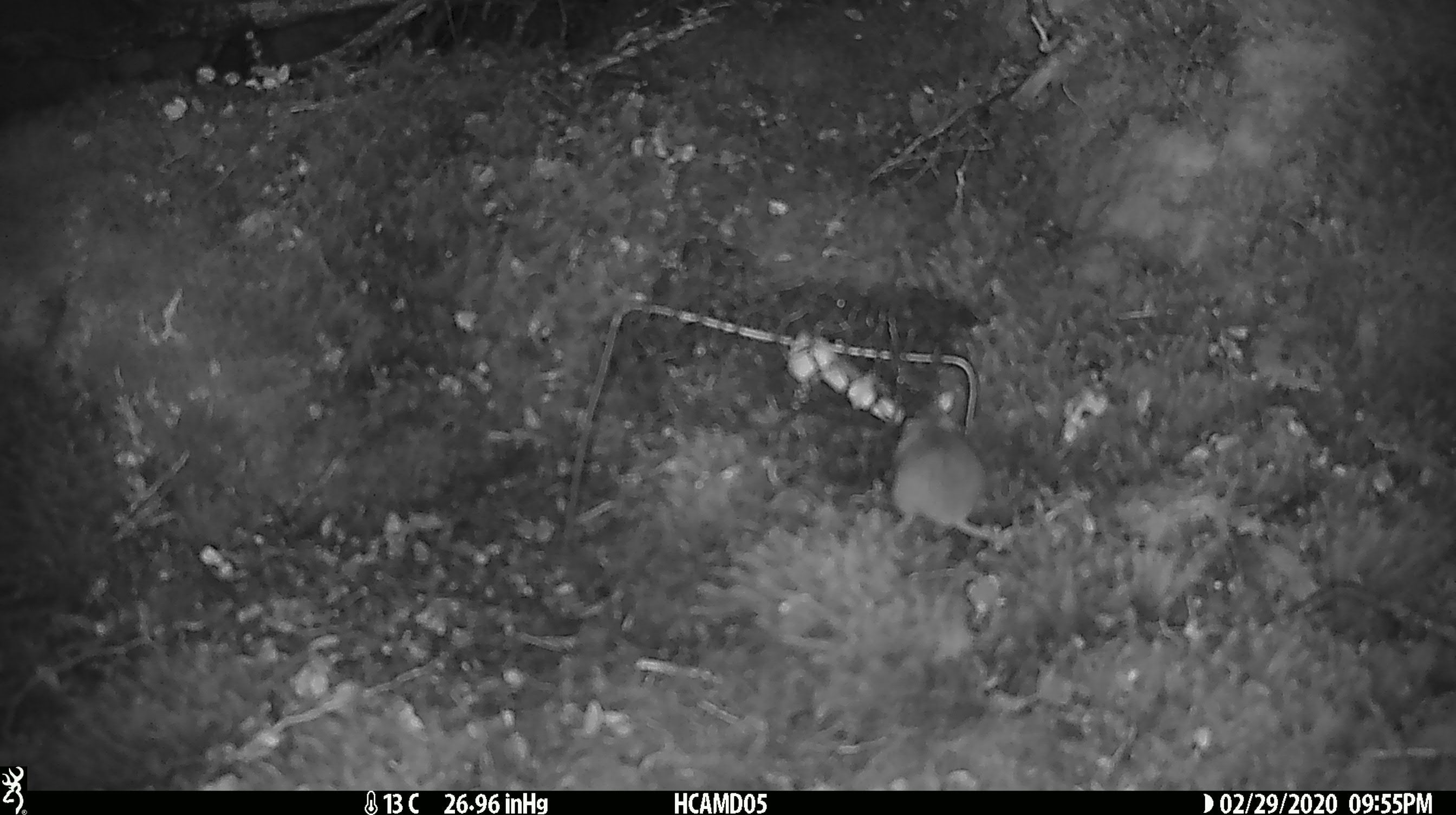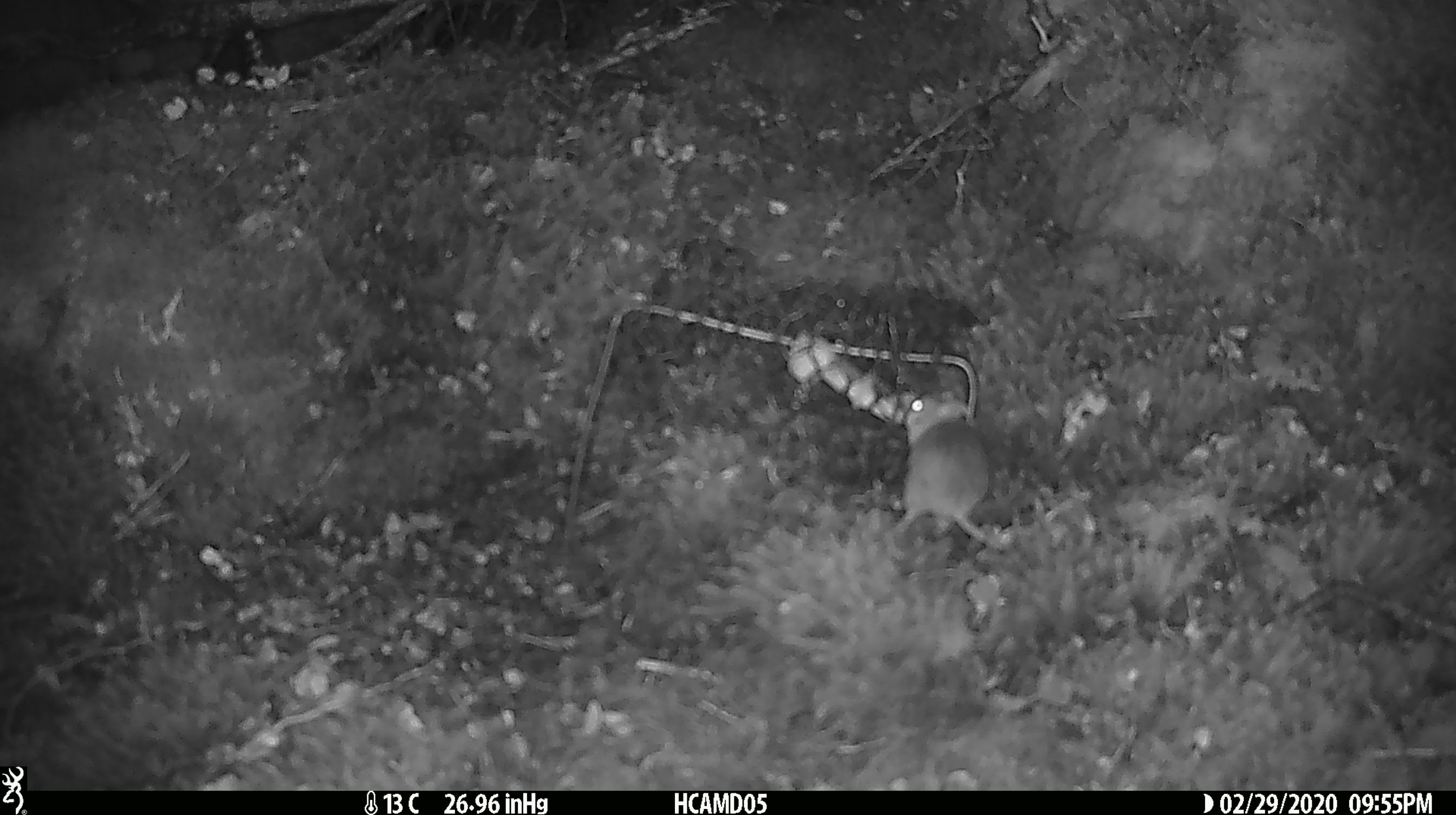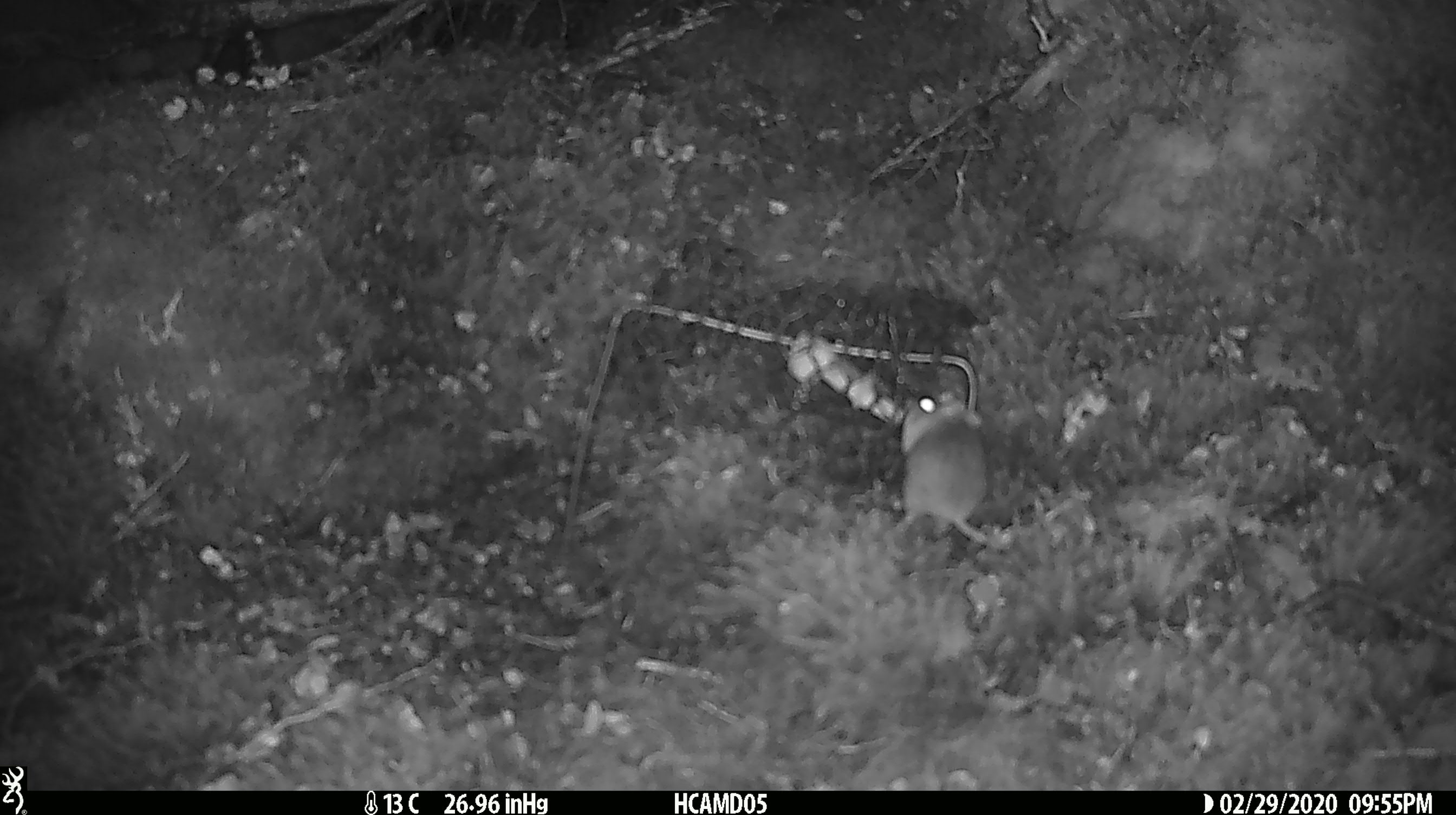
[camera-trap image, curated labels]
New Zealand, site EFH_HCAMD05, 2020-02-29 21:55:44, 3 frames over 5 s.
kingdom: Animalia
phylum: Chordata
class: Mammalia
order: Rodentia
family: Muridae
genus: Mus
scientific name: Mus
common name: mouse